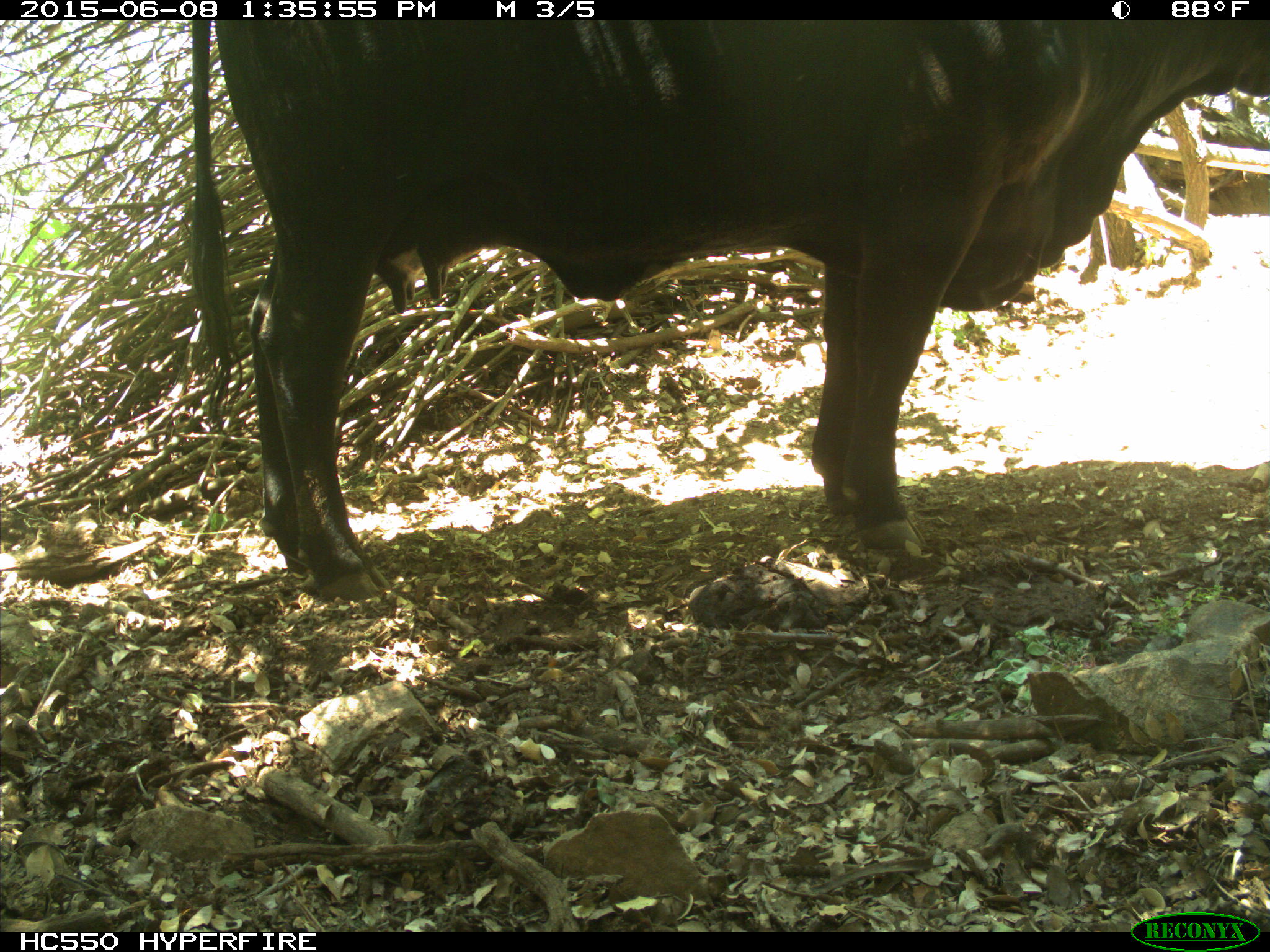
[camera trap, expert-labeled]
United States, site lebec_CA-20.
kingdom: Animalia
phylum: Chordata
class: Mammalia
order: Artiodactyla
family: Bovidae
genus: Bos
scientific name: Bos taurus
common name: domestic cow